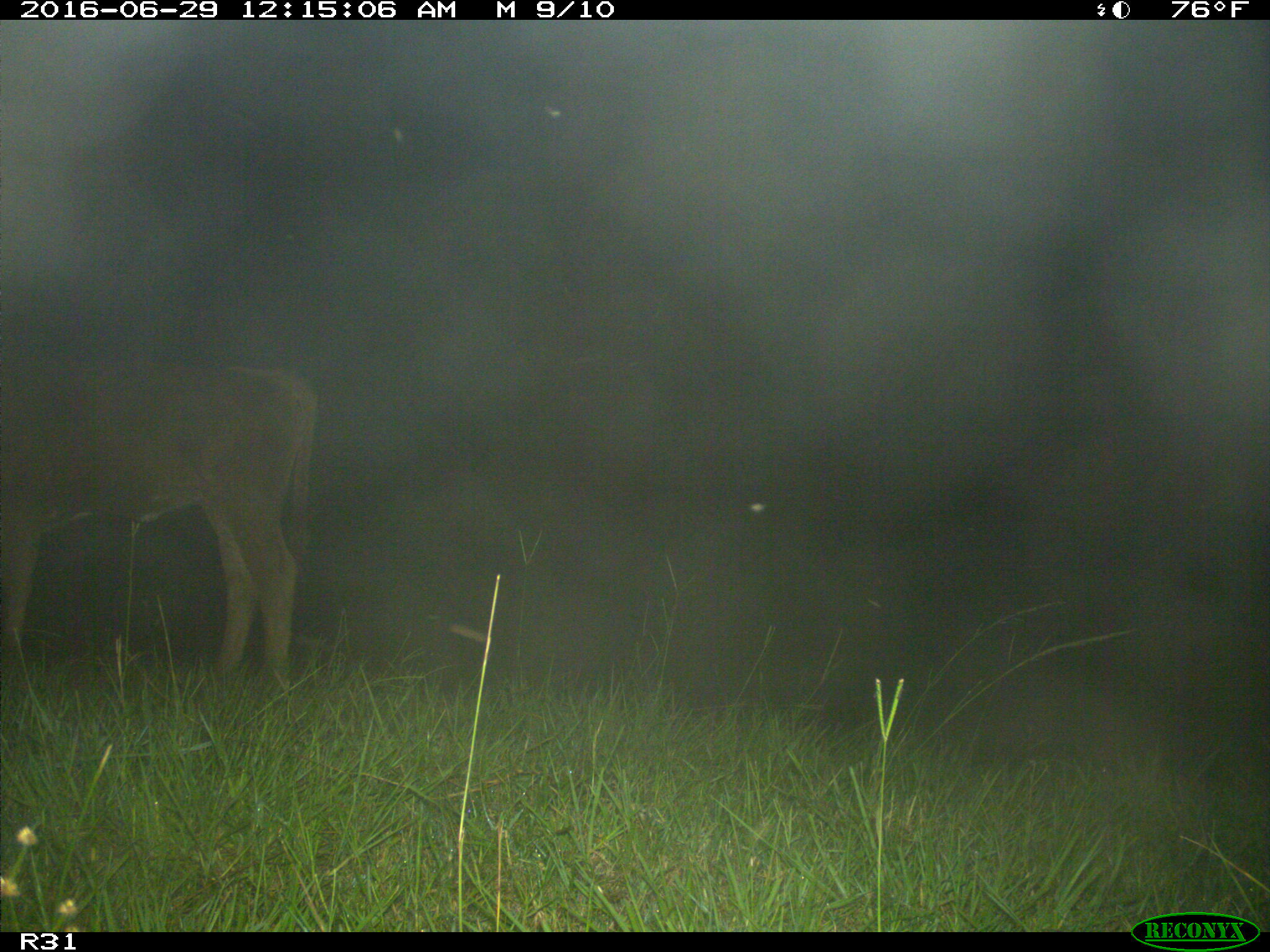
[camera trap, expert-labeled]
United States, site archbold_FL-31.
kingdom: Animalia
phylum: Chordata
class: Mammalia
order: Artiodactyla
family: Bovidae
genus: Bos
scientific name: Bos taurus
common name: domestic cow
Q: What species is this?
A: Bos taurus (domestic cow).